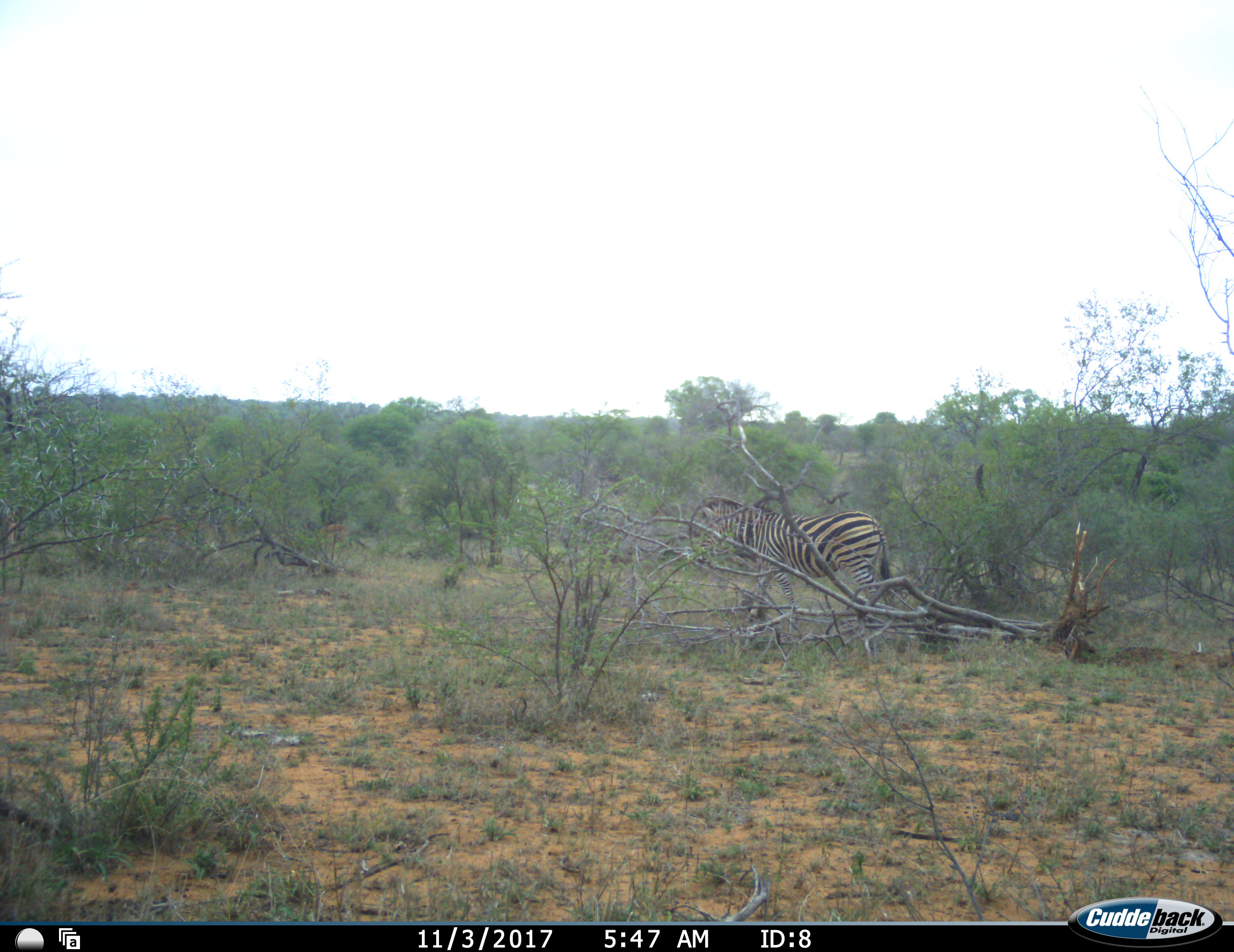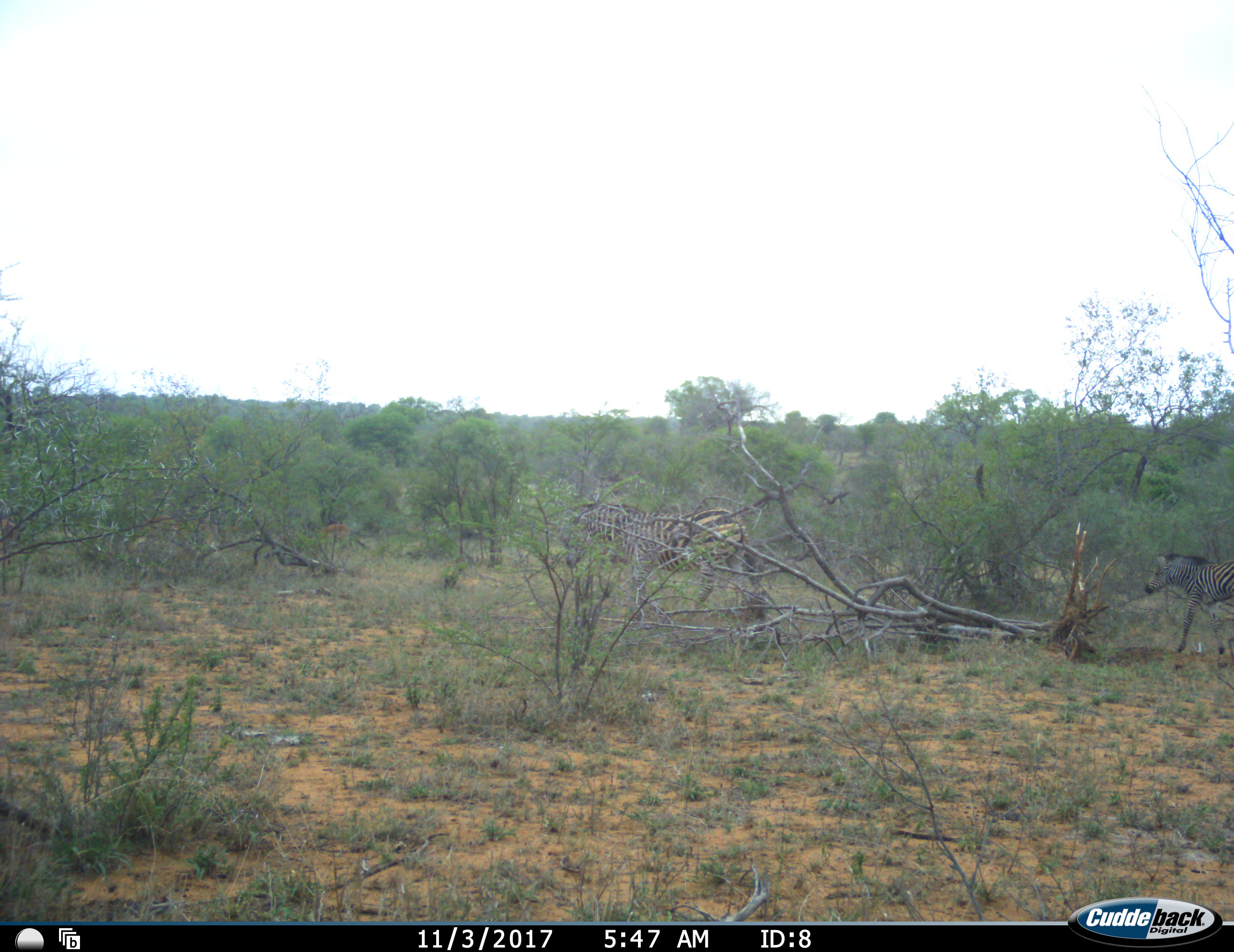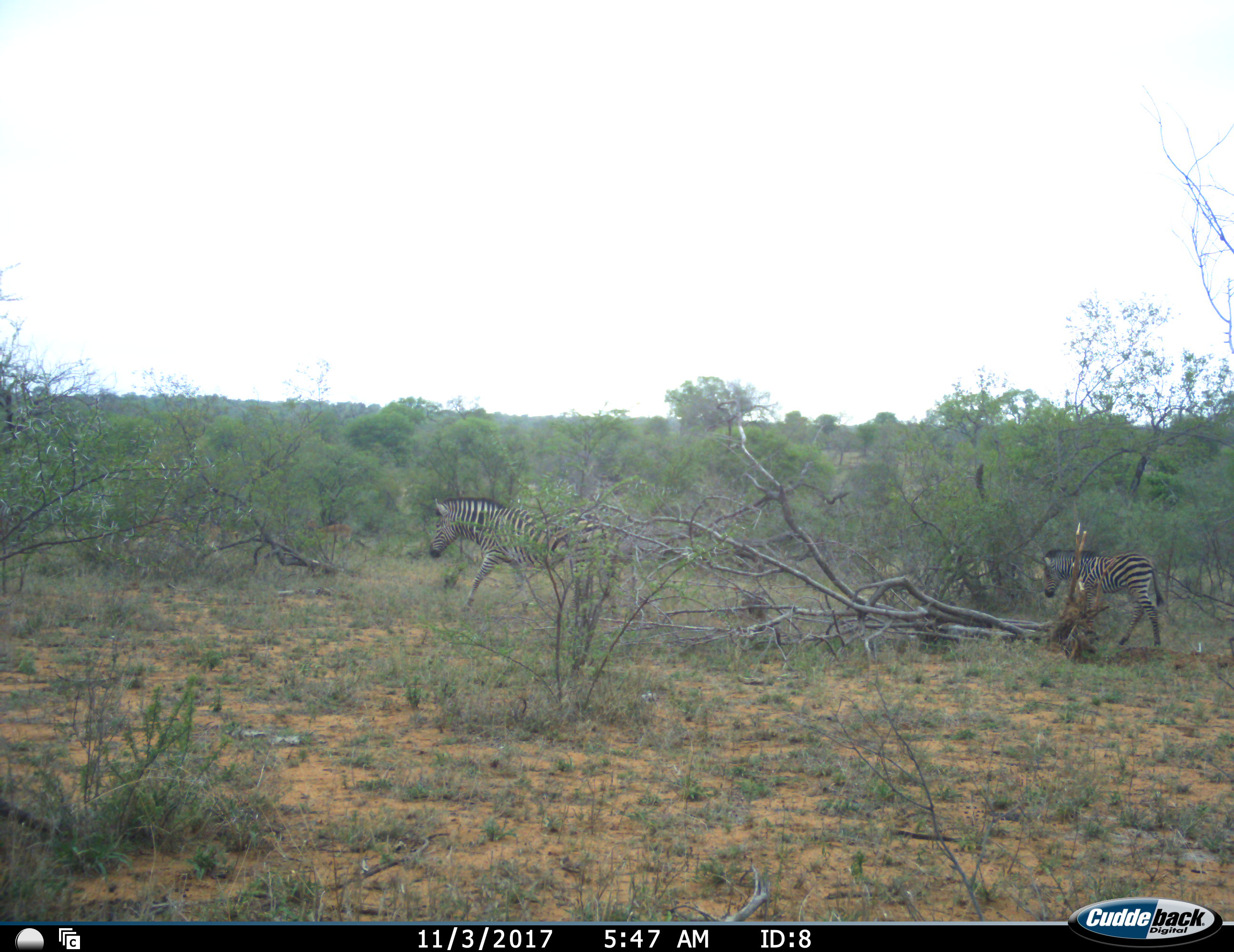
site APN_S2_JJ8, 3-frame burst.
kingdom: Animalia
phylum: Chordata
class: Mammalia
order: Perissodactyla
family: Equidae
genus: Equus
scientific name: Equus quagga burchellii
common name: burchell's zebra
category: zebraburchells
Zebraburchells (burchell's zebra) (Equus quagga burchellii), count 2. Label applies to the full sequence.